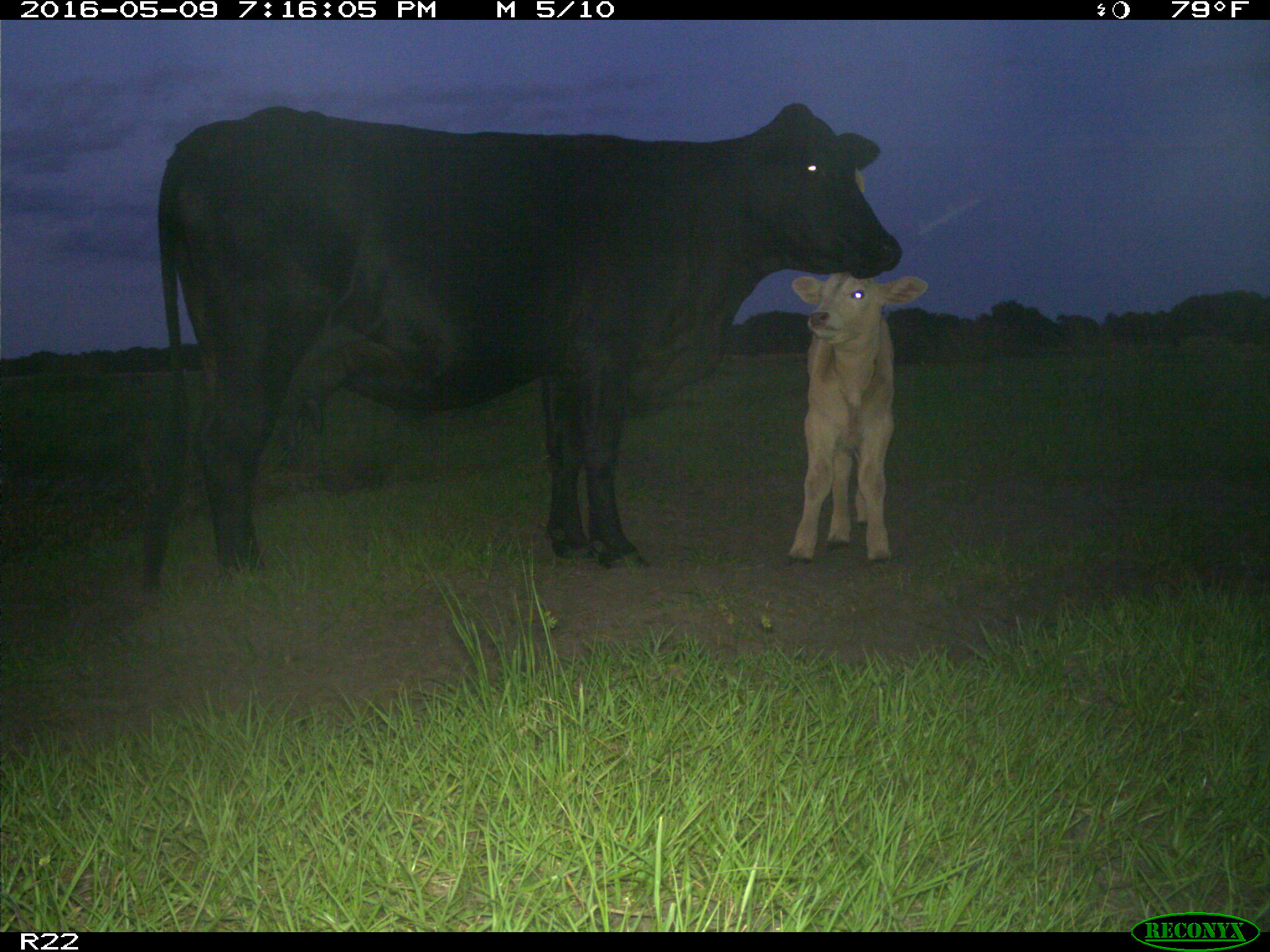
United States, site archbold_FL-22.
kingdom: Animalia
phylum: Chordata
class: Mammalia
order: Artiodactyla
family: Bovidae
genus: Bos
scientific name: Bos taurus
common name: domestic cow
Bos taurus (domestic cow).